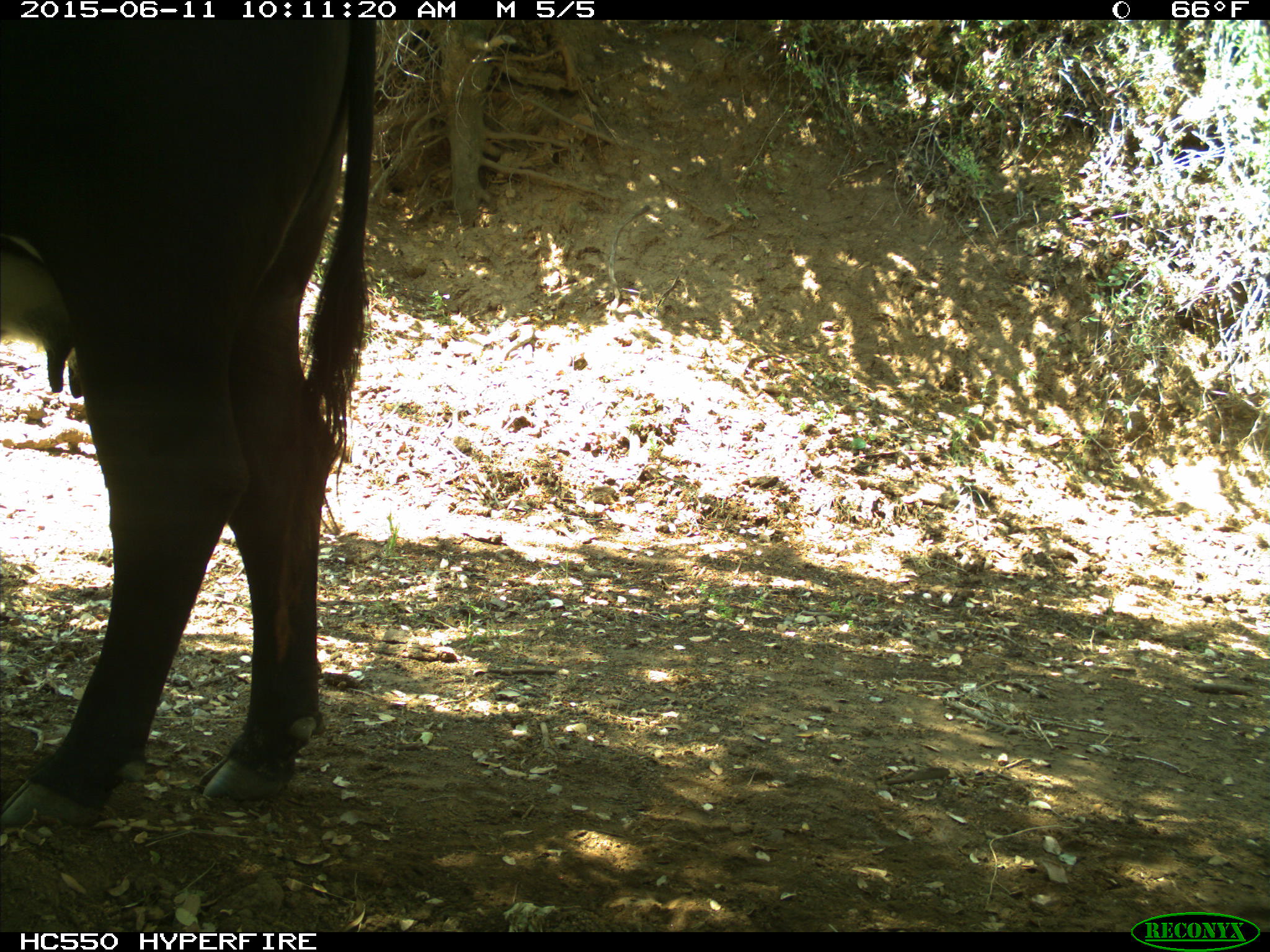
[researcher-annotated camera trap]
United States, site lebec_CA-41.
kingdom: Animalia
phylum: Chordata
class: Mammalia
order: Artiodactyla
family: Bovidae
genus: Bos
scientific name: Bos taurus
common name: domestic cow